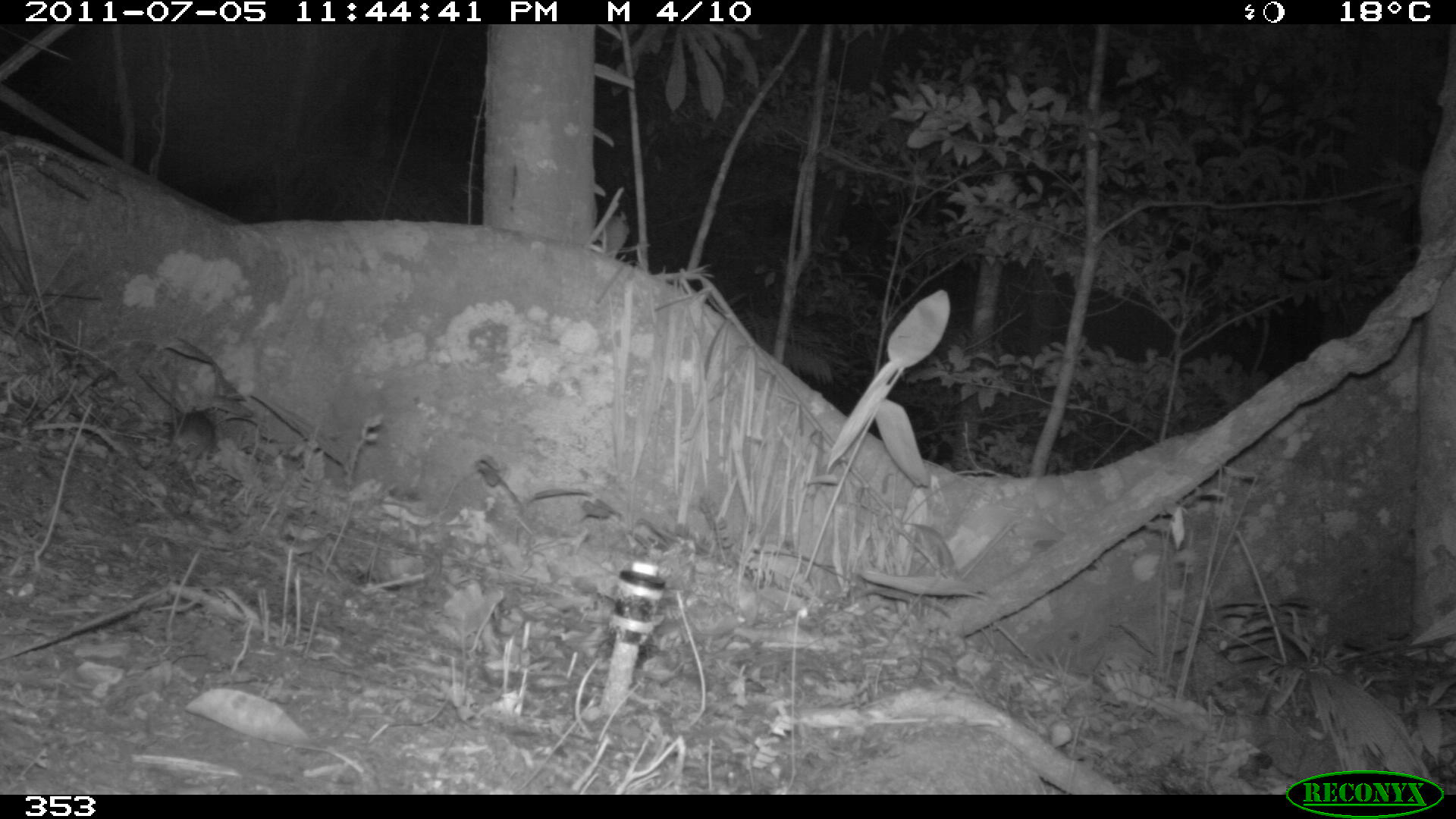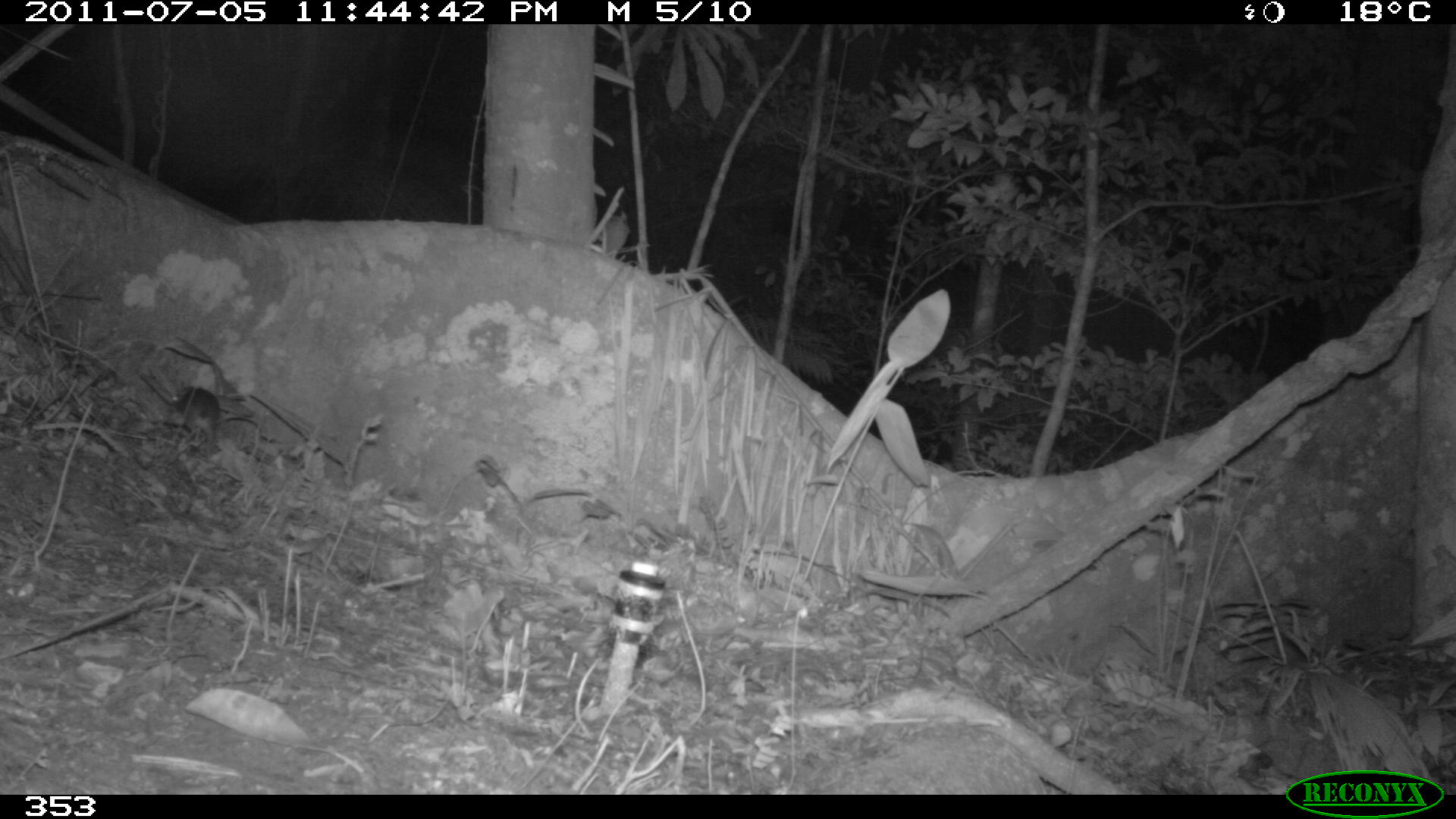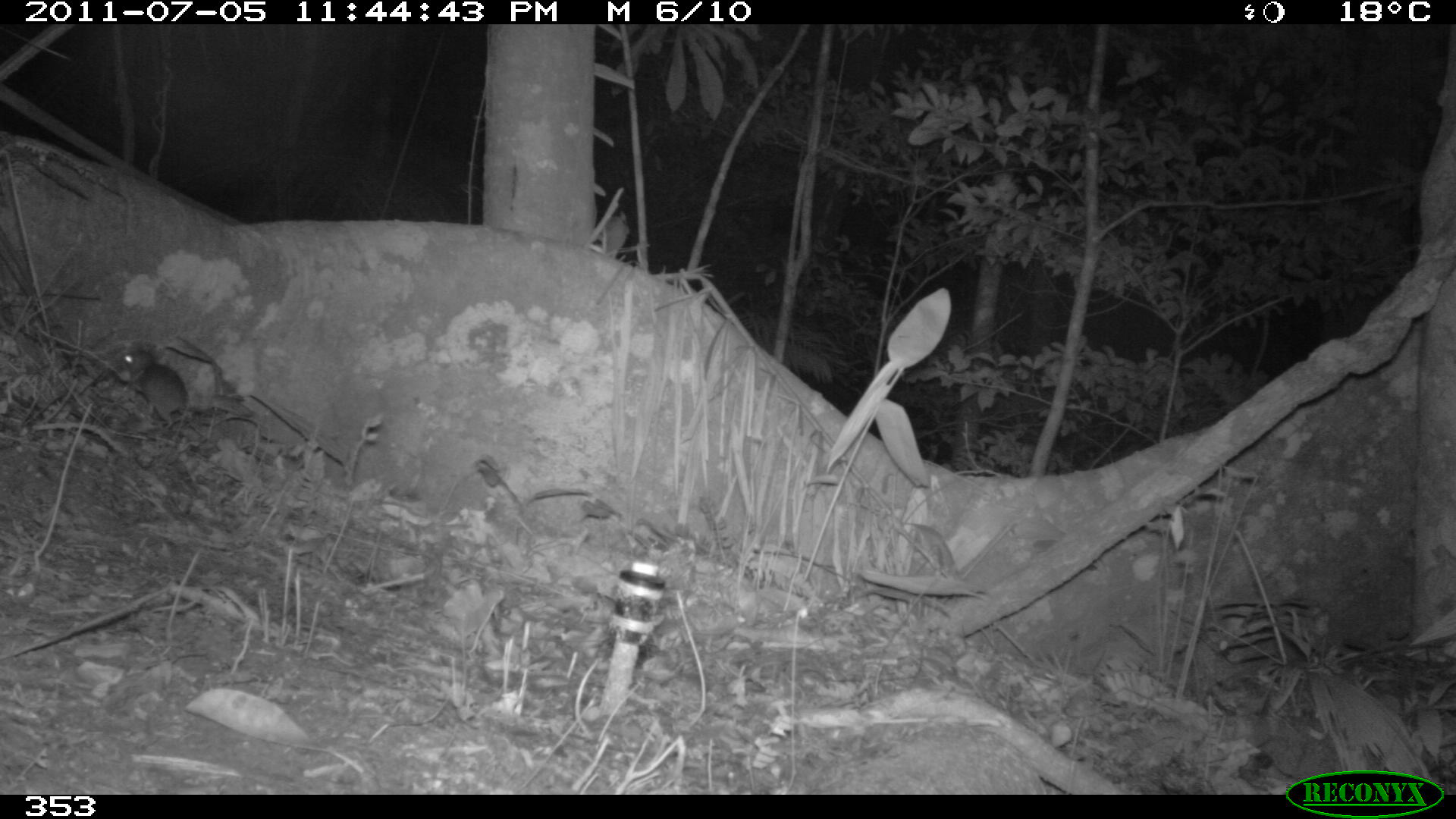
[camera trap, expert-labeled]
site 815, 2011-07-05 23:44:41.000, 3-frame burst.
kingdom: Animalia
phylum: Chordata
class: Mammalia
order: Rodentia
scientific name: Rodentia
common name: rodents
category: unknown rodent